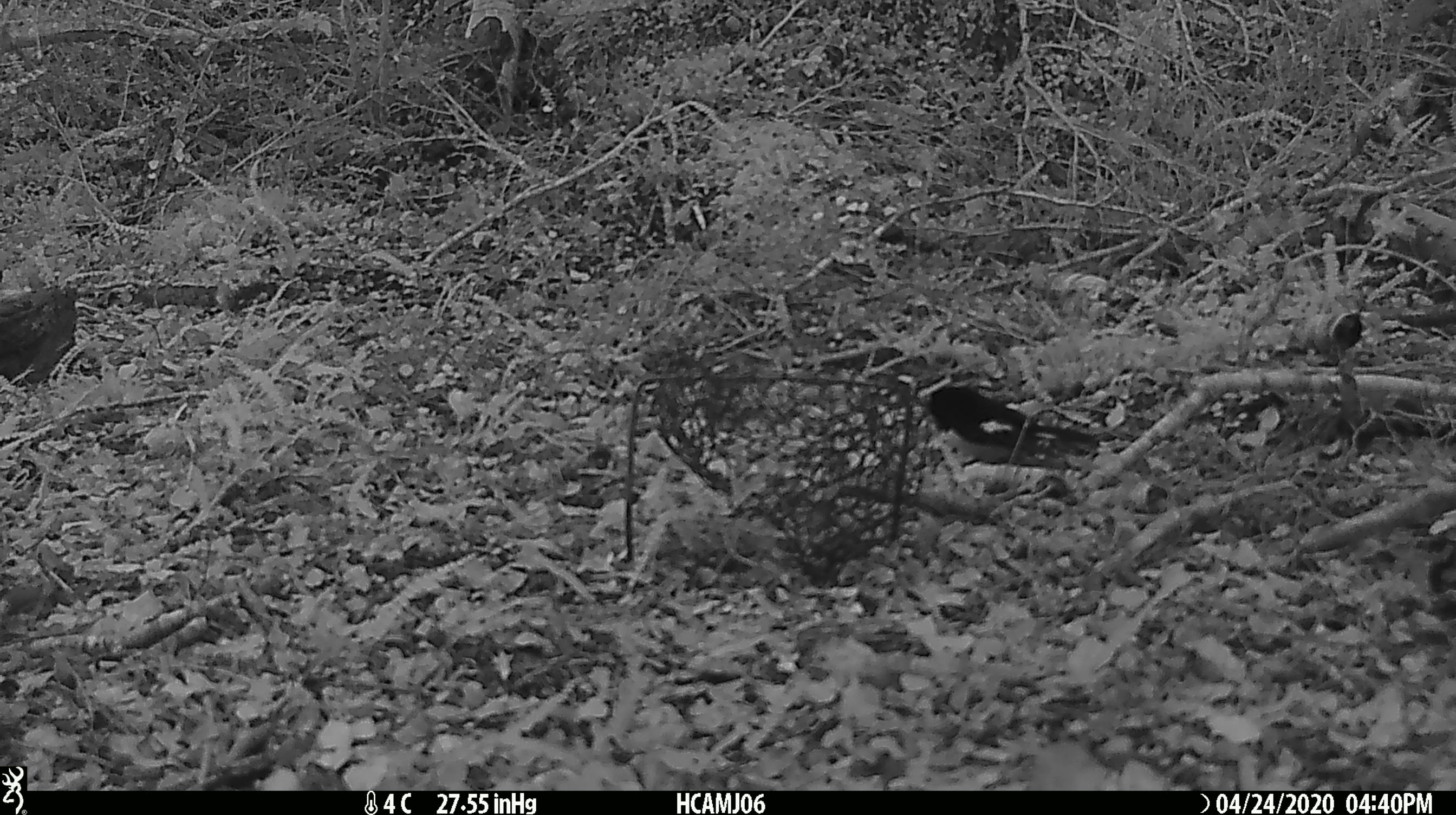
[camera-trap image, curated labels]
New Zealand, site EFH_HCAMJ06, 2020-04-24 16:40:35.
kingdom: Animalia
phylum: Chordata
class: Aves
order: Passeriformes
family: Petroicidae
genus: Petroica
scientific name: Petroica macrocephala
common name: tomtit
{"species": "tomtit (Petroica macrocephala)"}